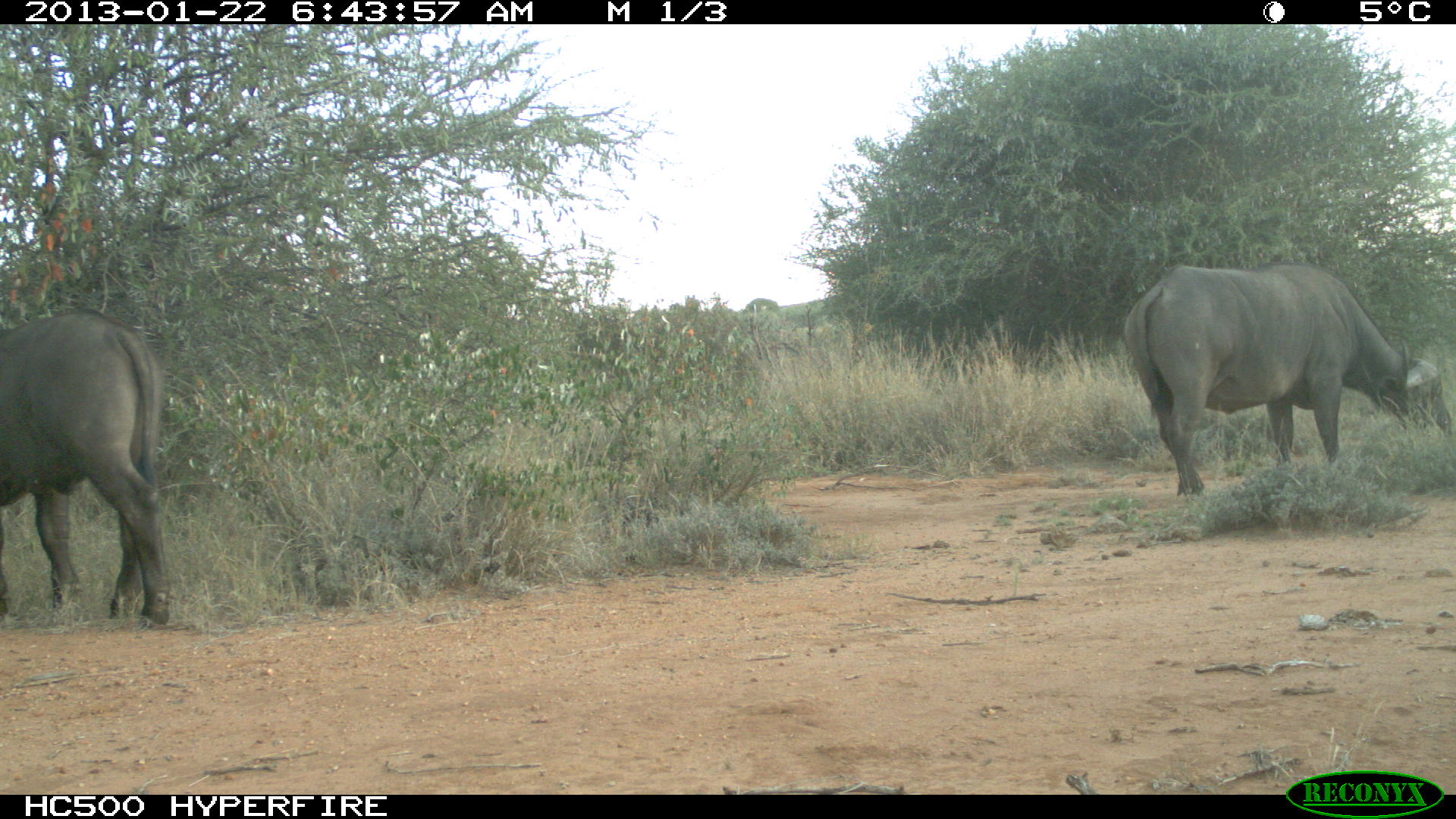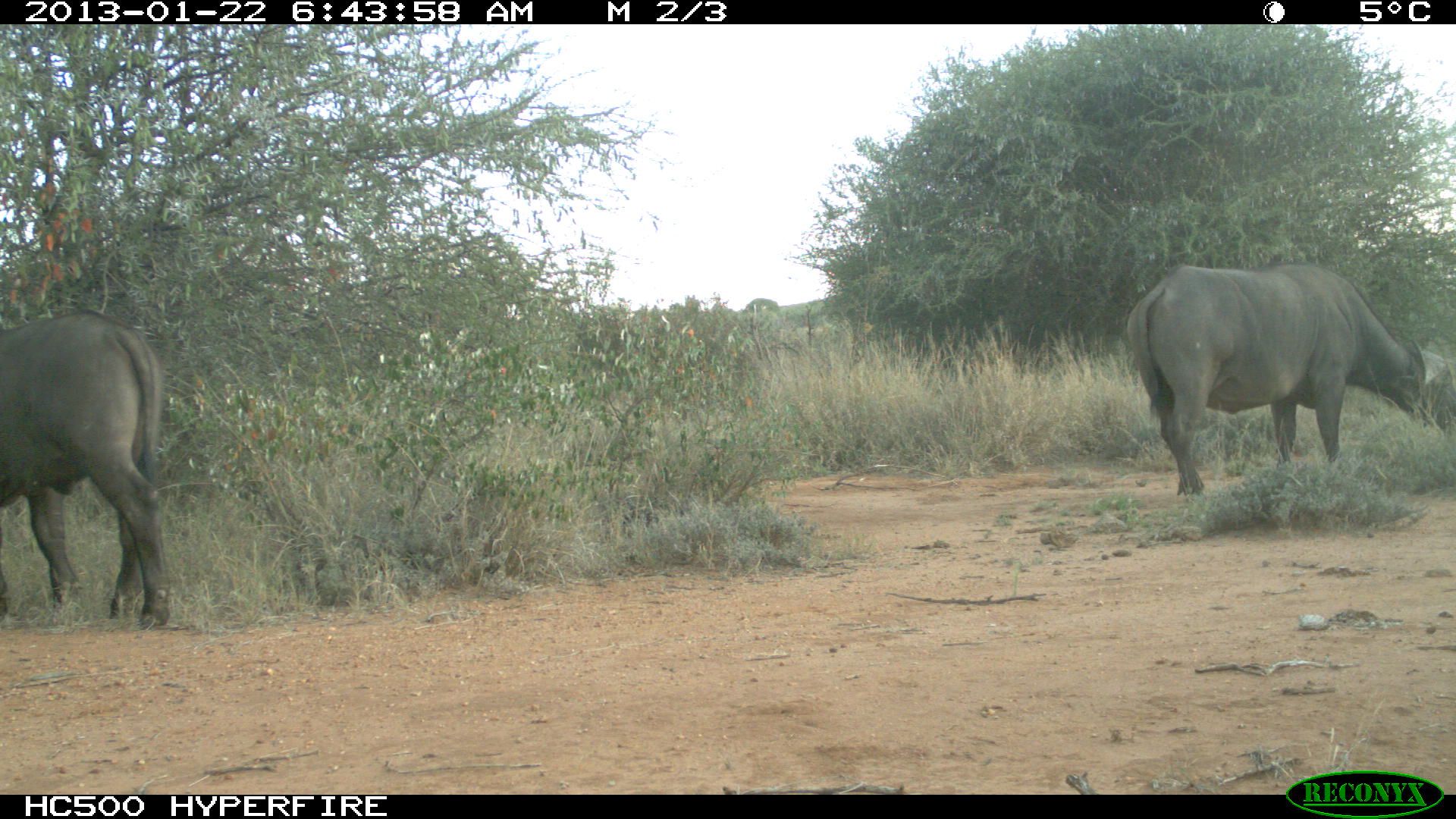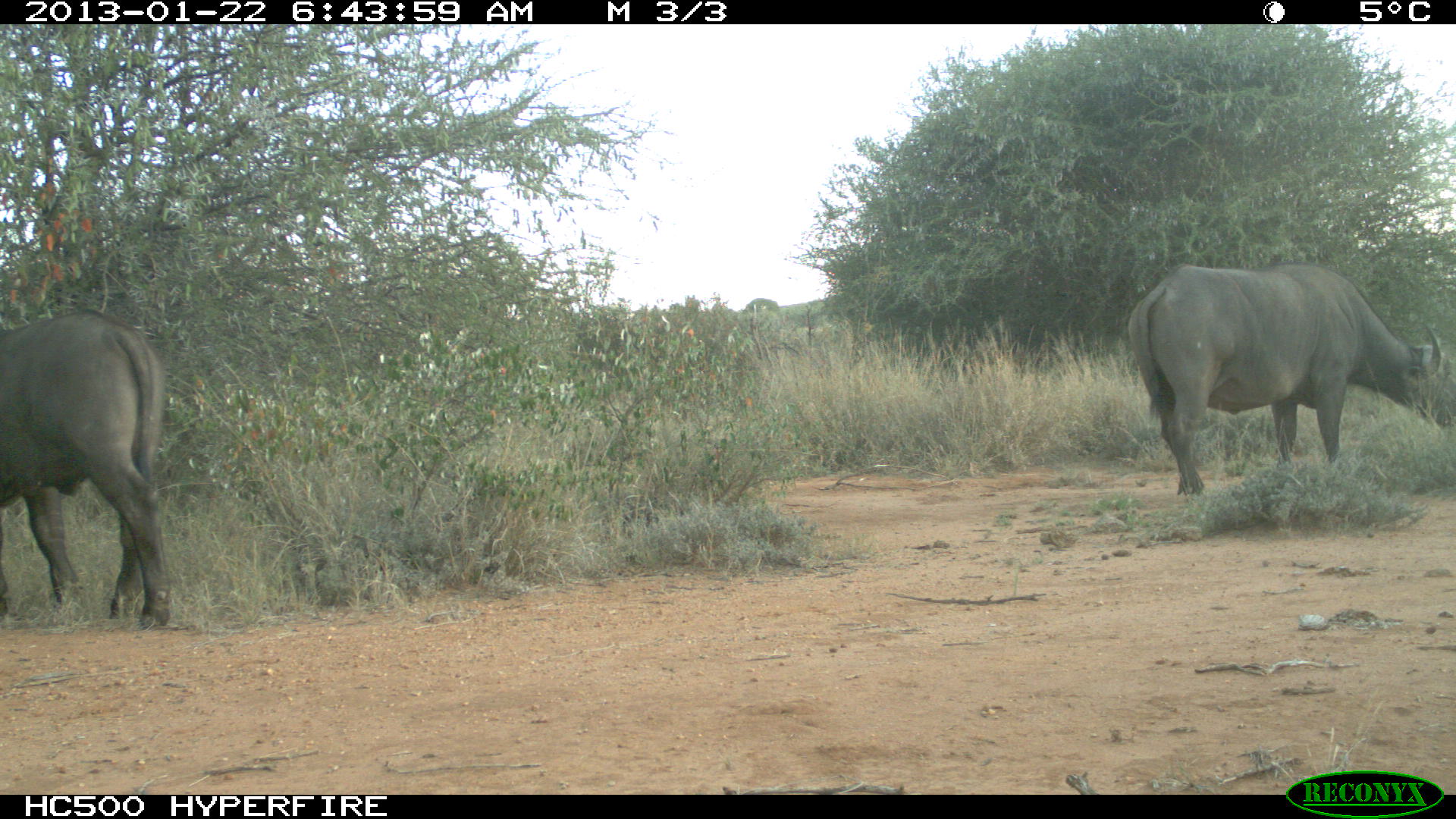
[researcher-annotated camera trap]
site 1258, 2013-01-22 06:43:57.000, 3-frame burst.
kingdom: Animalia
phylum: Chordata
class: Mammalia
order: Artiodactyla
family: Bovidae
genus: Syncerus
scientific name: Syncerus caffer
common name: african buffalo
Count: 2.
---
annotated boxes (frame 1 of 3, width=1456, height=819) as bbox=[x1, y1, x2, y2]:
syncerus caffer: bbox=[1125, 258, 1451, 494]; bbox=[0, 315, 169, 624]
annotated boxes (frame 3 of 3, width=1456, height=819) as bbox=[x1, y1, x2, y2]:
syncerus caffer: bbox=[1128, 259, 1455, 495]; bbox=[0, 311, 172, 628]